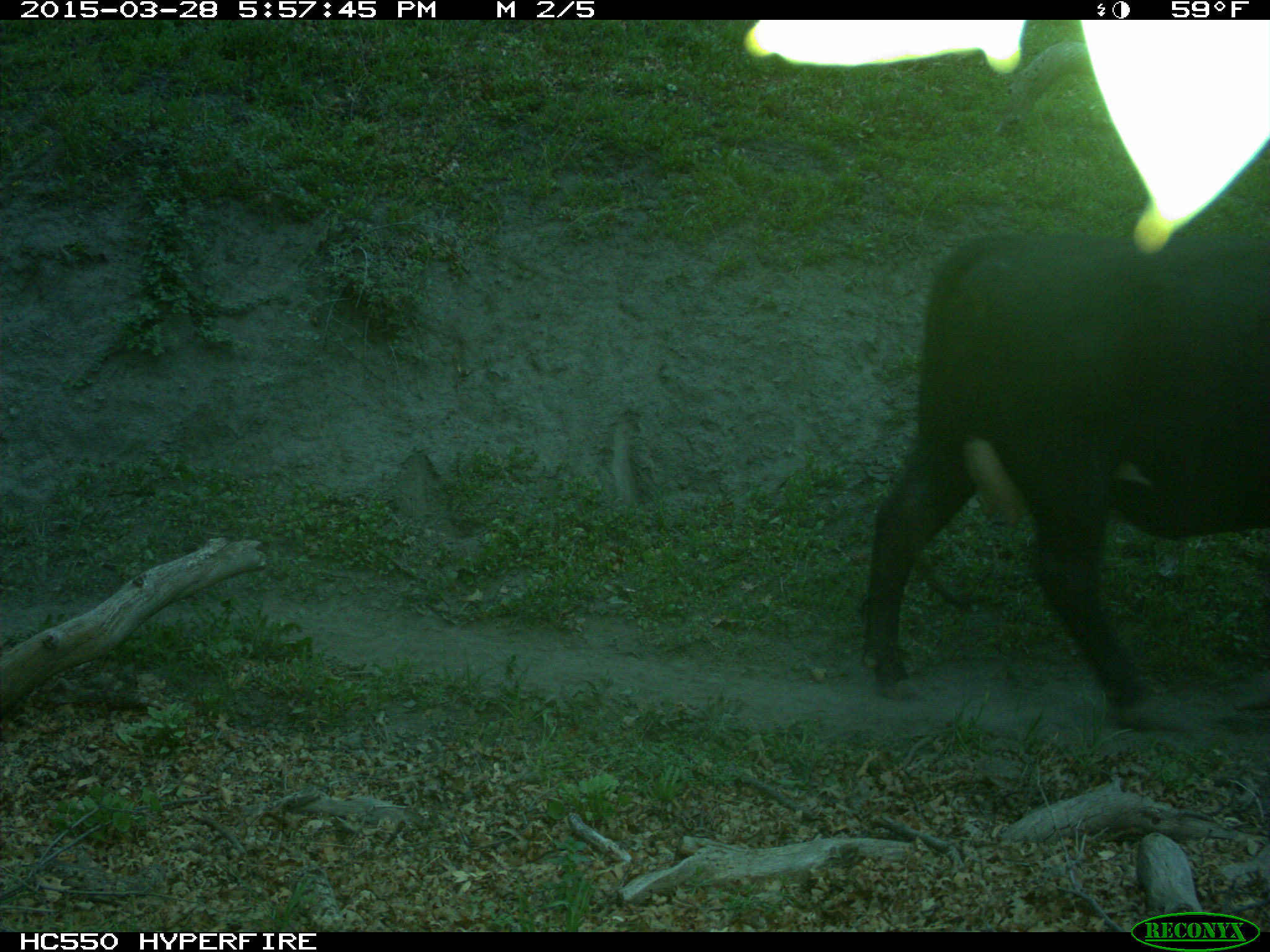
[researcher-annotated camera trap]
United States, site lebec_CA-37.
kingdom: Animalia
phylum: Chordata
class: Mammalia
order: Artiodactyla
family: Bovidae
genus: Bos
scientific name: Bos taurus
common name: domestic cow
Bos taurus (domestic cow).